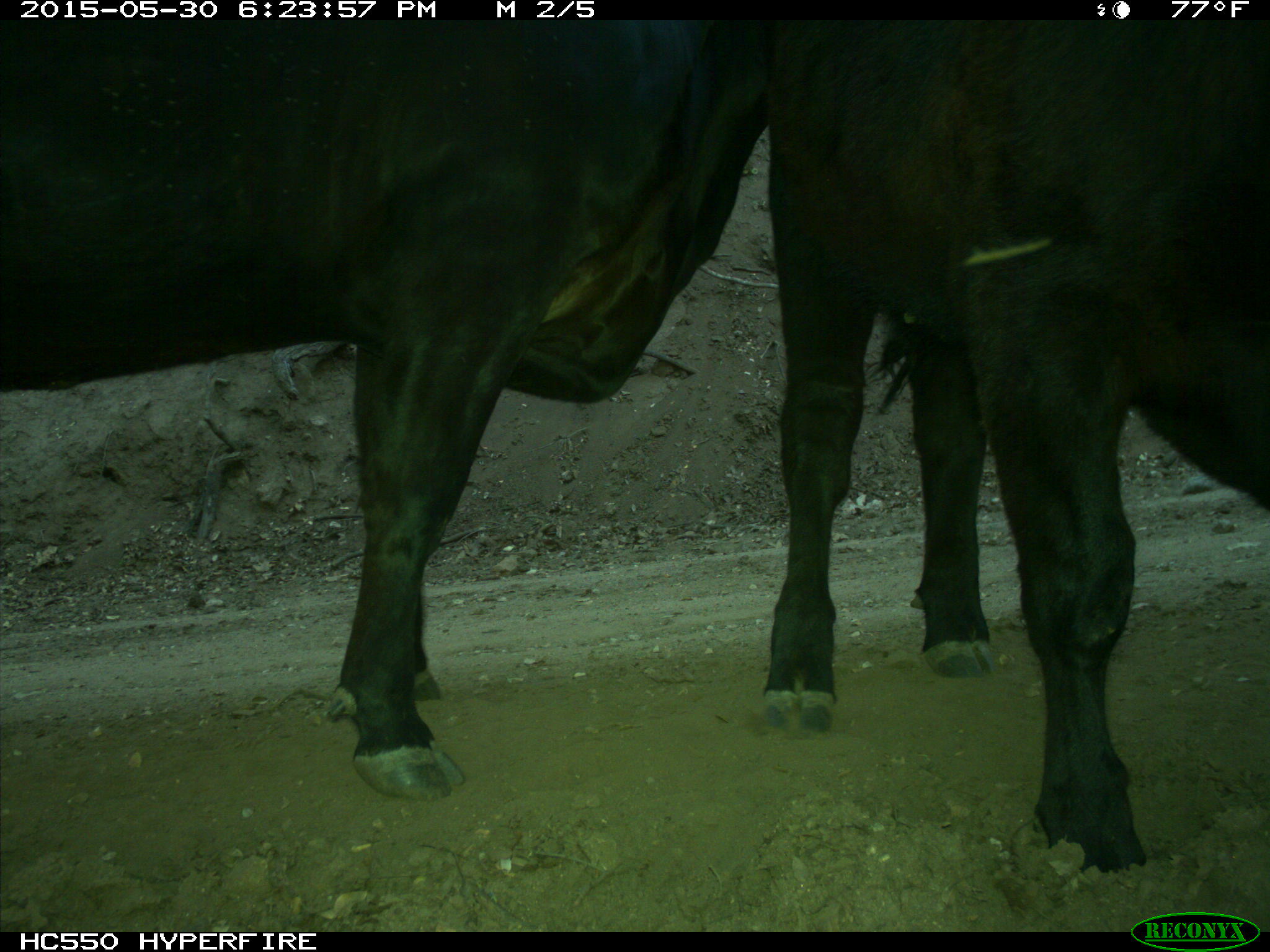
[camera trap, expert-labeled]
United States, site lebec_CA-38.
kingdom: Animalia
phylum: Chordata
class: Mammalia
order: Artiodactyla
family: Bovidae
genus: Bos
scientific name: Bos taurus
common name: domestic cow